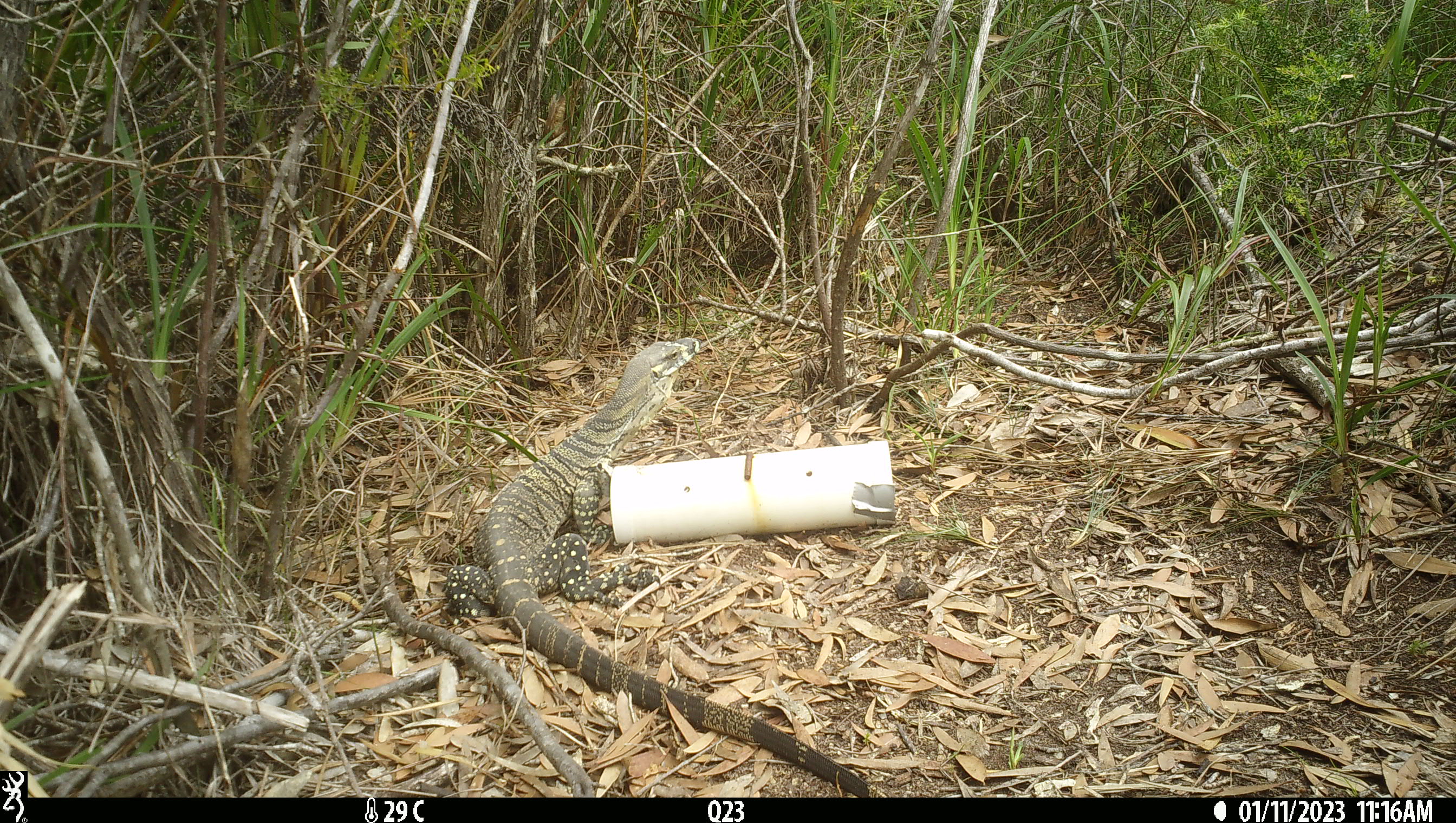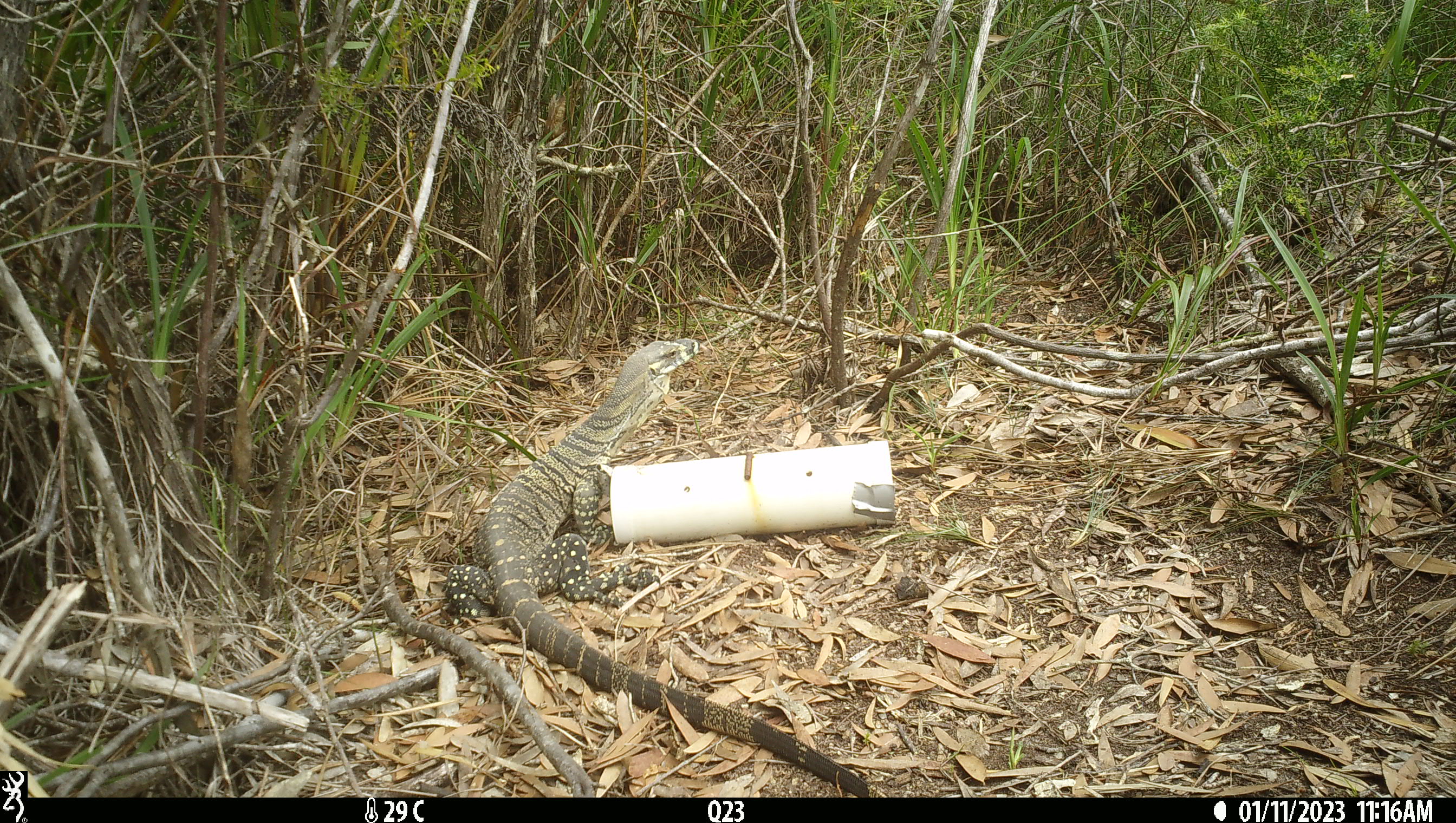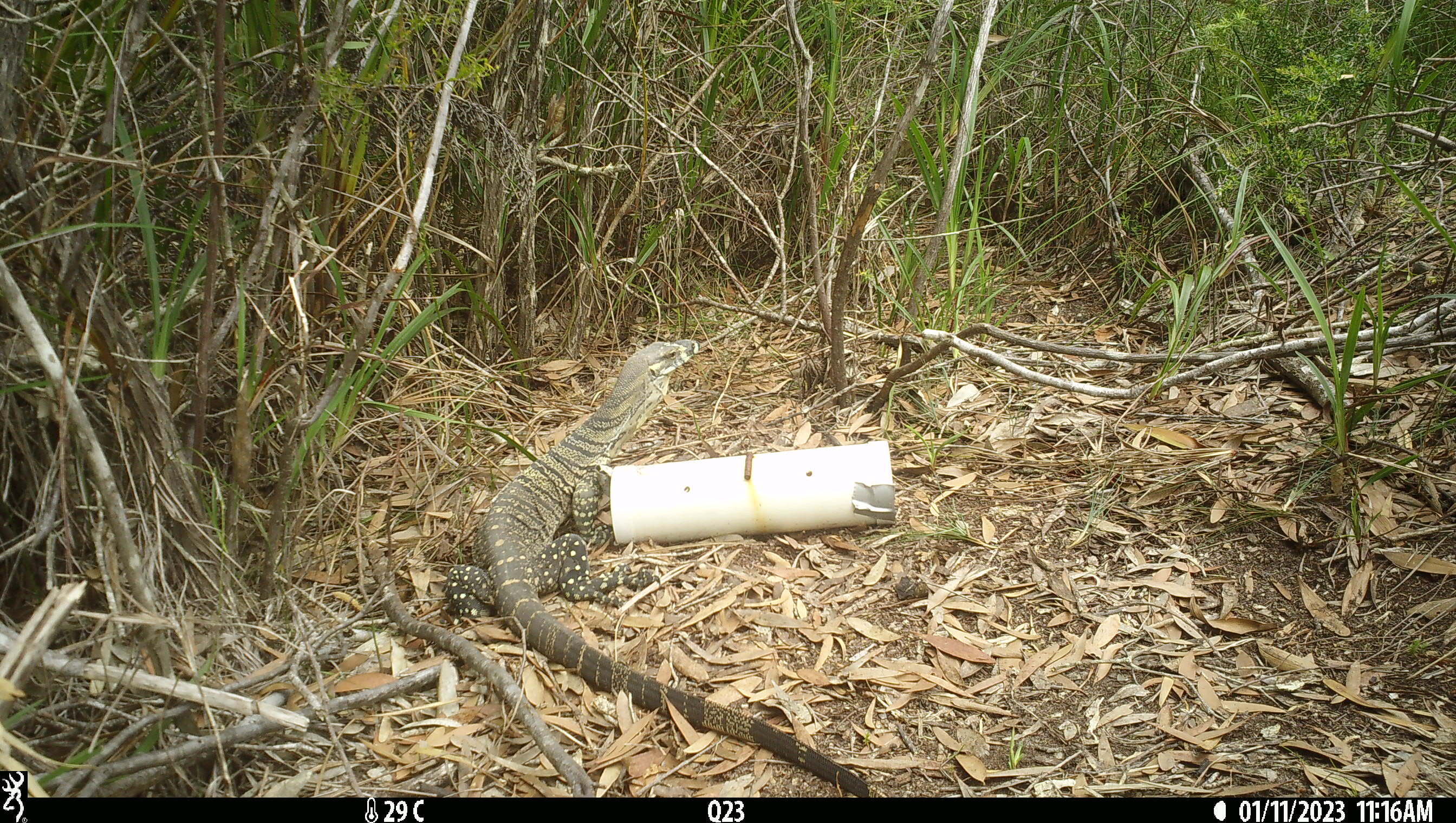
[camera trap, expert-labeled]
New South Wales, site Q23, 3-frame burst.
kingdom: Animalia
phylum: Chordata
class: Reptilia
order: Squamata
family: Varanidae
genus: Varanus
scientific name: Varanus varius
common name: lace monitor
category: goanna